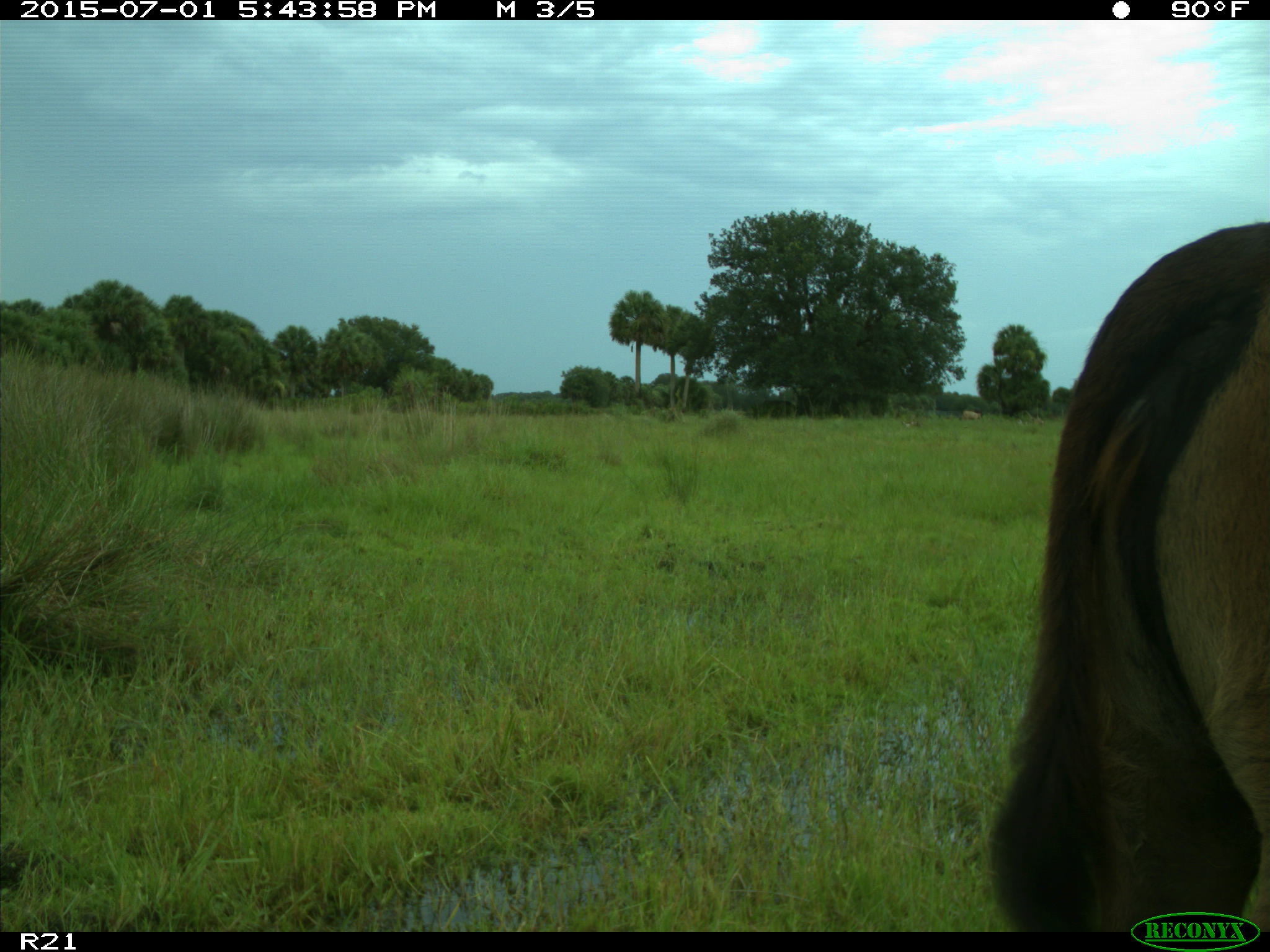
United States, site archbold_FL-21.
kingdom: Animalia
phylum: Chordata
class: Mammalia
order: Artiodactyla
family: Bovidae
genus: Bos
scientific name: Bos taurus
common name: domestic cow